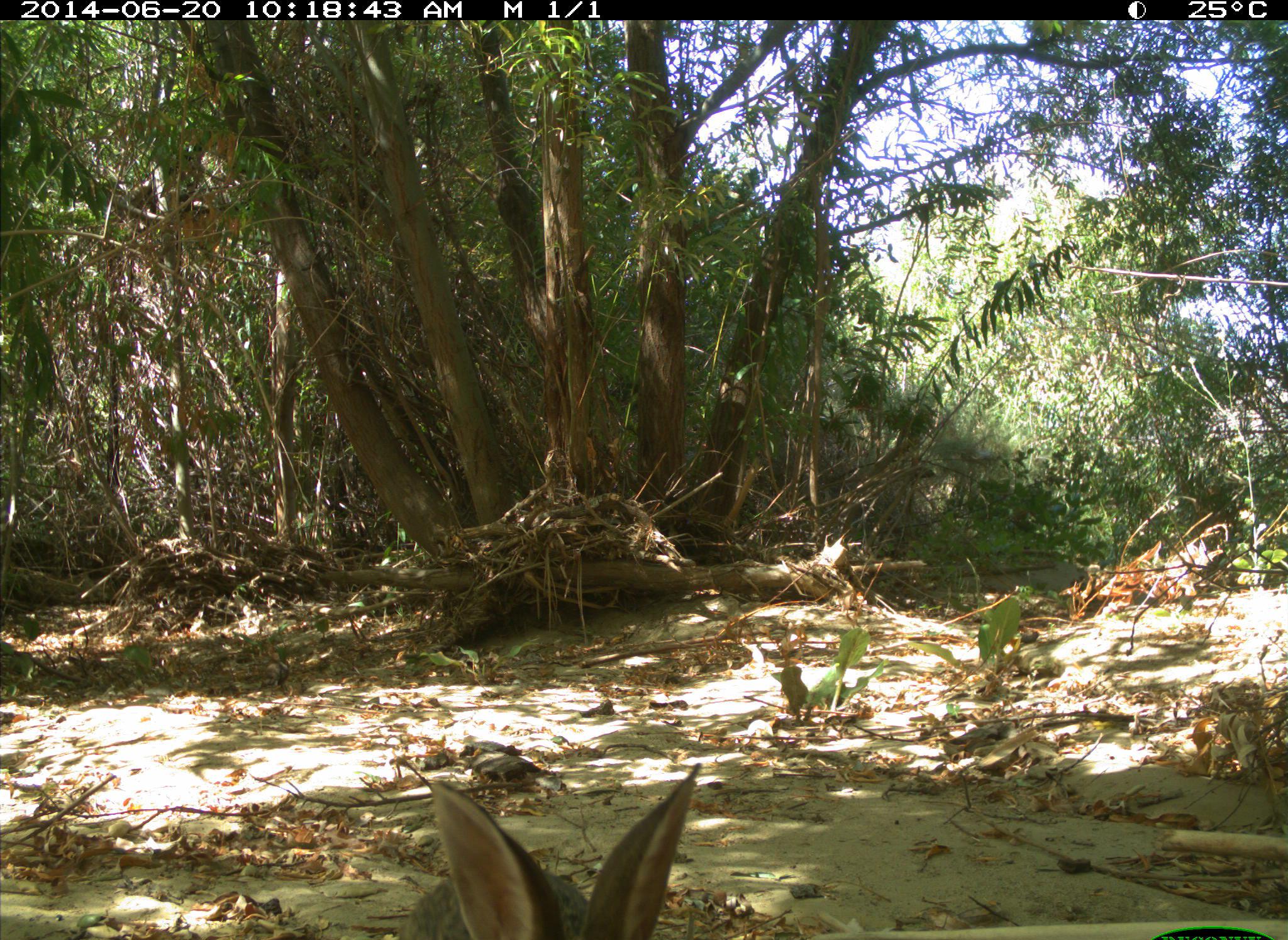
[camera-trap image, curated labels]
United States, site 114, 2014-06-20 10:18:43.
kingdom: Animalia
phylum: Chordata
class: Mammalia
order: Lagomorpha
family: Leporidae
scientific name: Leporidae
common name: rabbits and hares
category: rabbit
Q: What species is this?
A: Rabbit (rabbits and hares) (Leporidae).